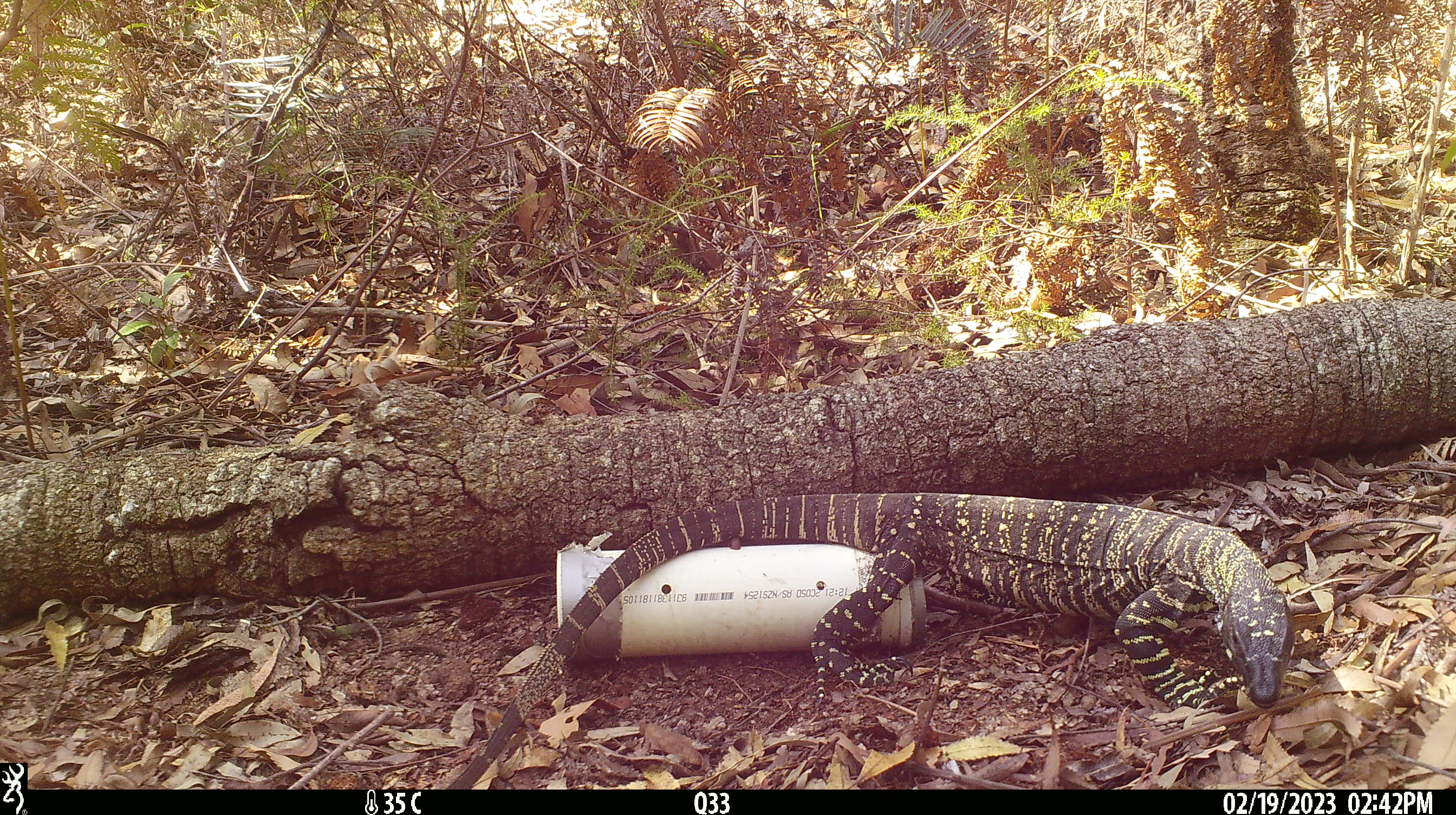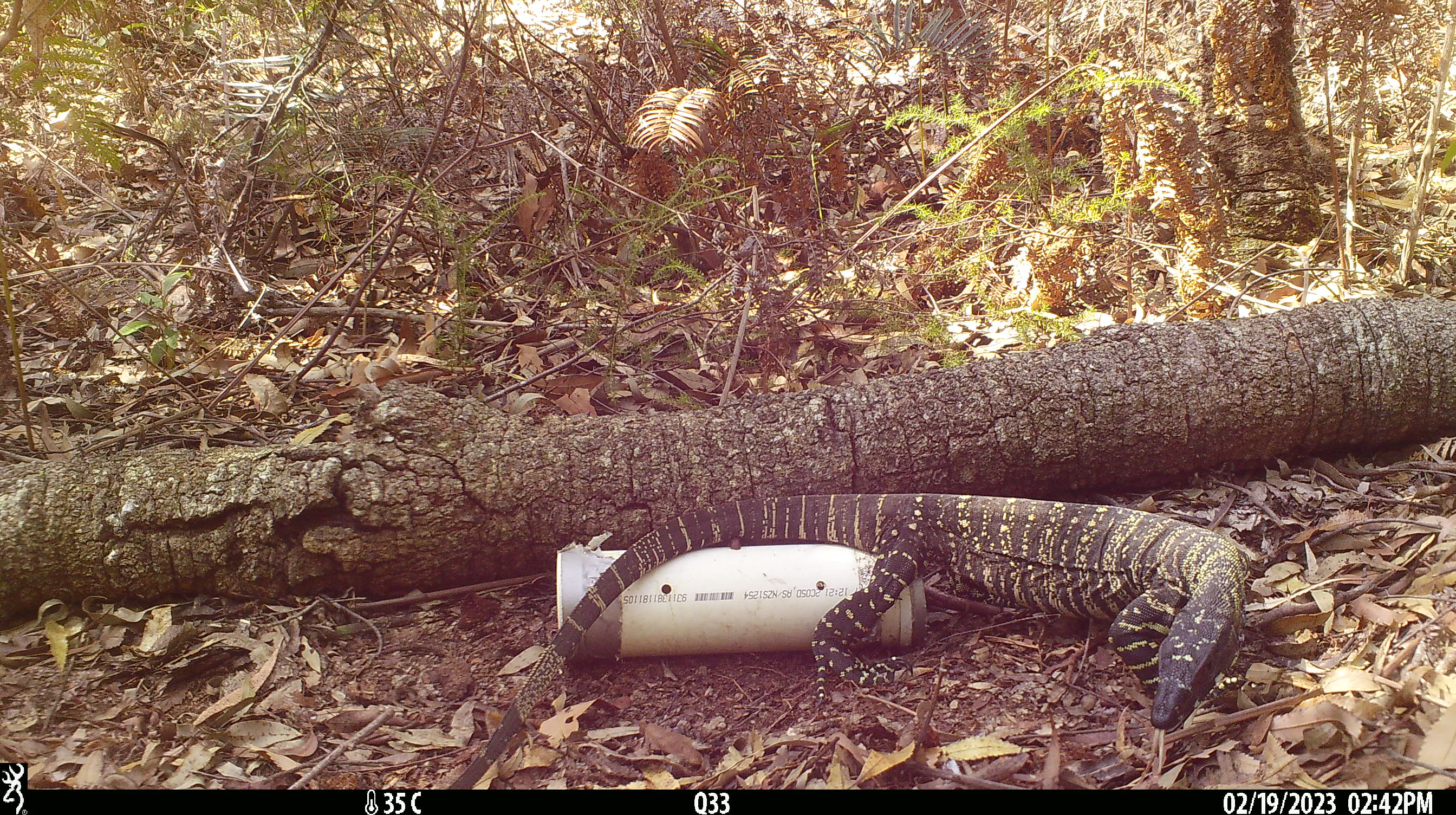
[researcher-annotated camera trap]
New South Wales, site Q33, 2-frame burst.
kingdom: Animalia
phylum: Chordata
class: Reptilia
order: Squamata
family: Varanidae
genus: Varanus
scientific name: Varanus varius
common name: lace monitor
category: goanna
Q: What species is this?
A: Goanna (lace monitor) (Varanus varius).